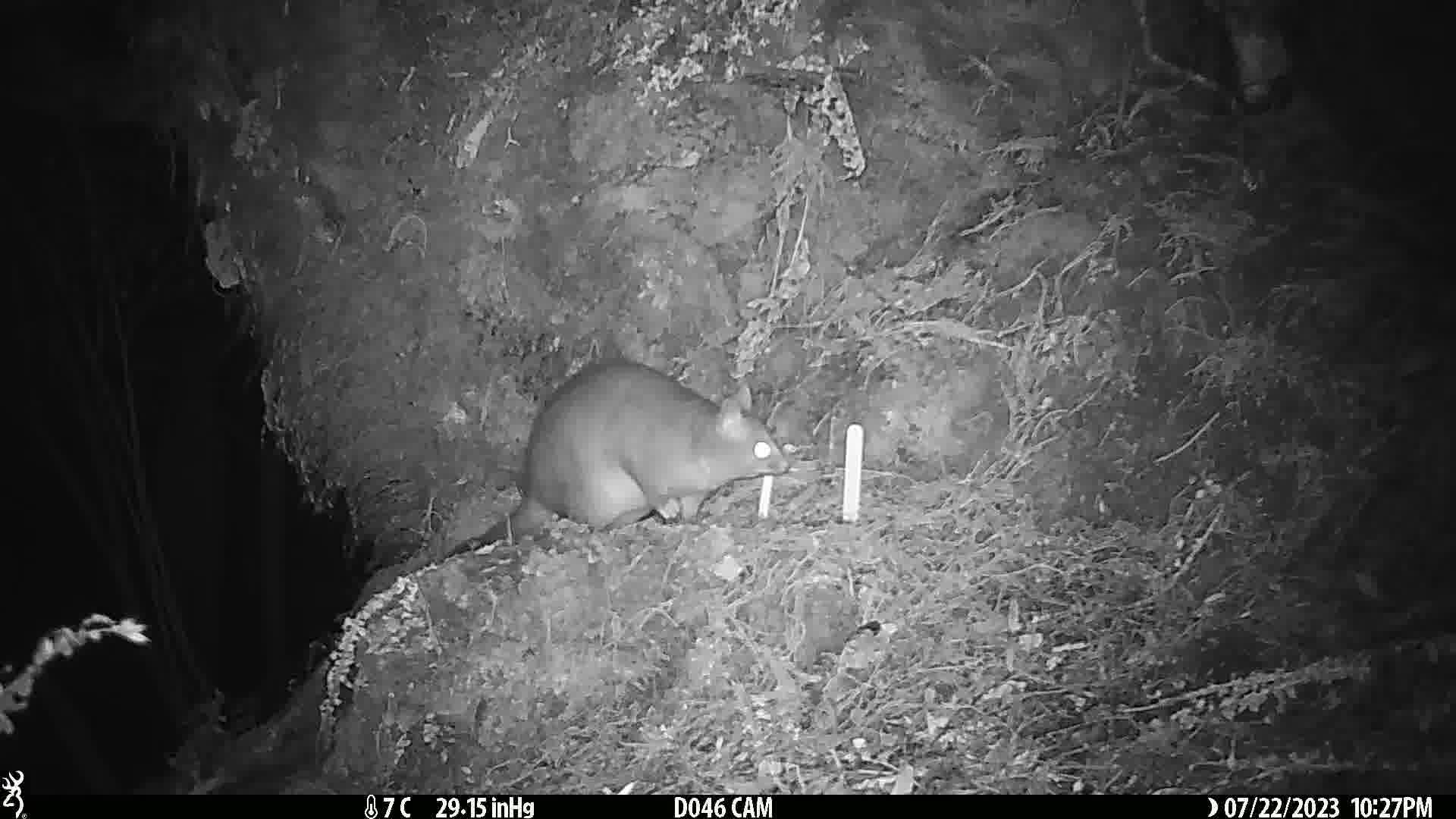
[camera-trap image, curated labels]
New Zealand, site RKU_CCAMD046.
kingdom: Animalia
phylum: Chordata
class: Mammalia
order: Diprotodontia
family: Phalangeridae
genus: Trichosurus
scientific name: Trichosurus vulpecula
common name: common brushtail possum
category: possum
Possum (common brushtail possum) (Trichosurus vulpecula).